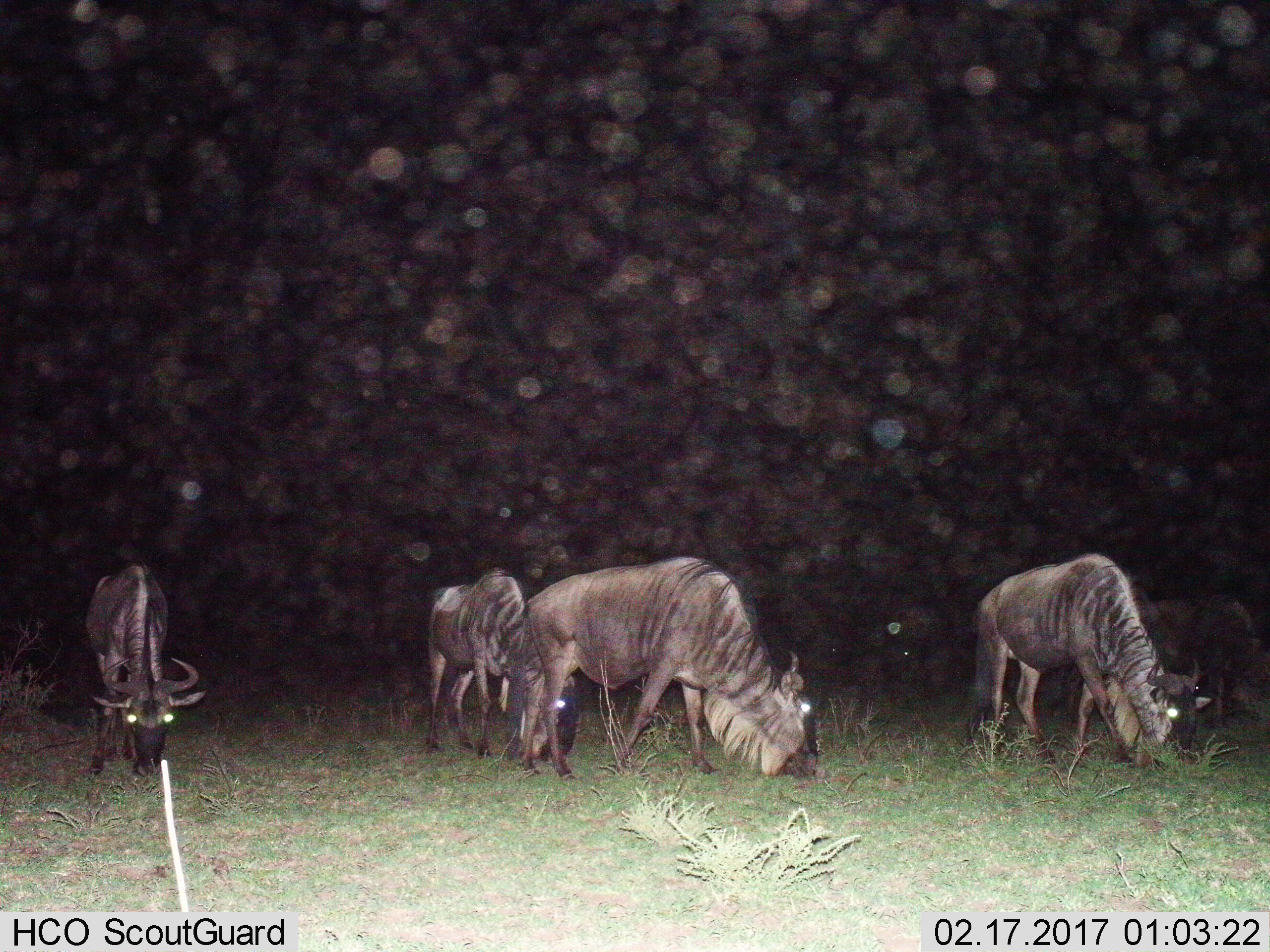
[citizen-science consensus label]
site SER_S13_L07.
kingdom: Animalia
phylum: Chordata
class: Mammalia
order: Artiodactyla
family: Bovidae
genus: Connochaetes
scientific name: Connochaetes taurinus taurinus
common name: blue wildebeest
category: wildebeestblue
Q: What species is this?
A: Wildebeestblue (blue wildebeest) (Connochaetes taurinus taurinus).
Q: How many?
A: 5.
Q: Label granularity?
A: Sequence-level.